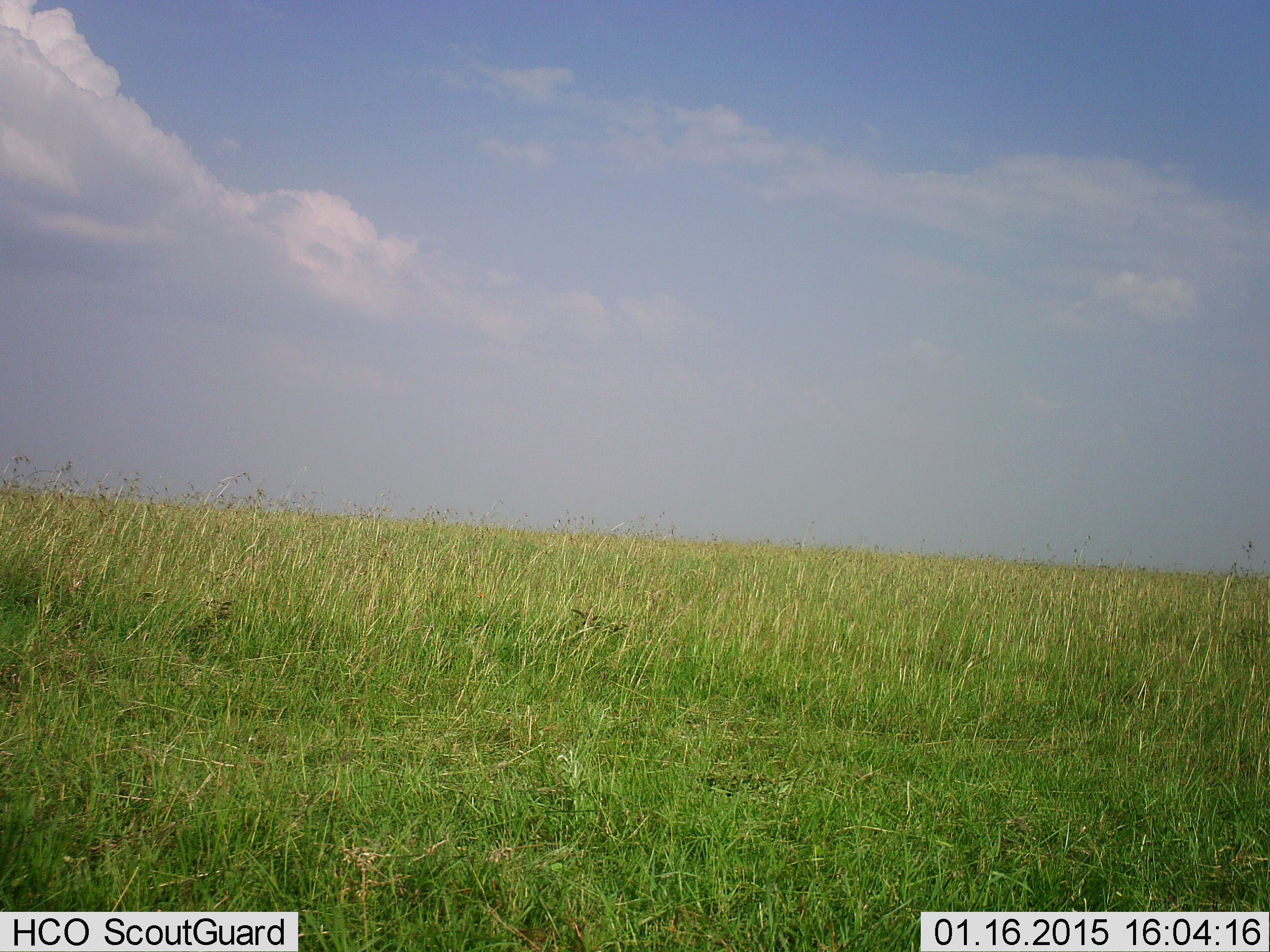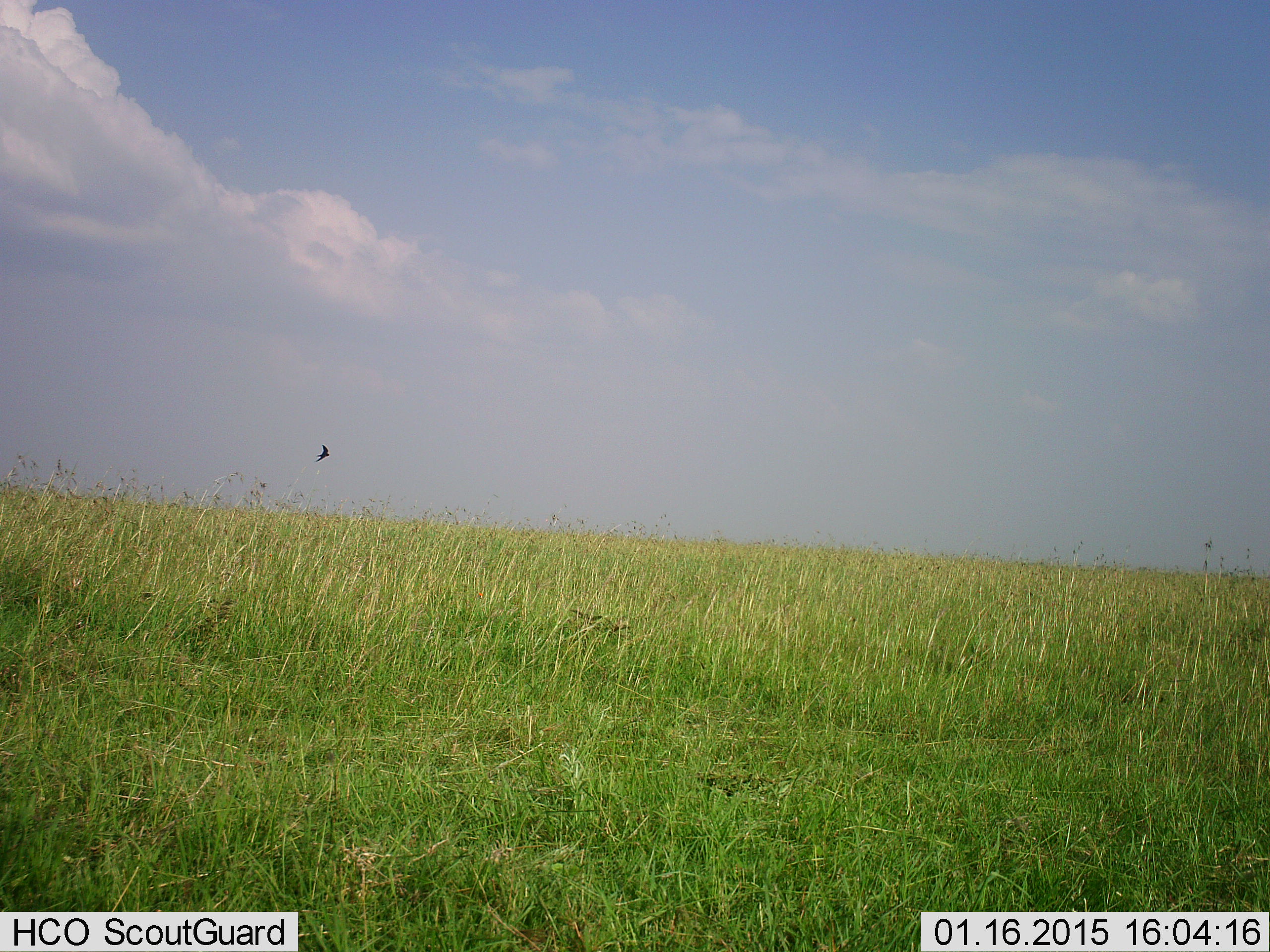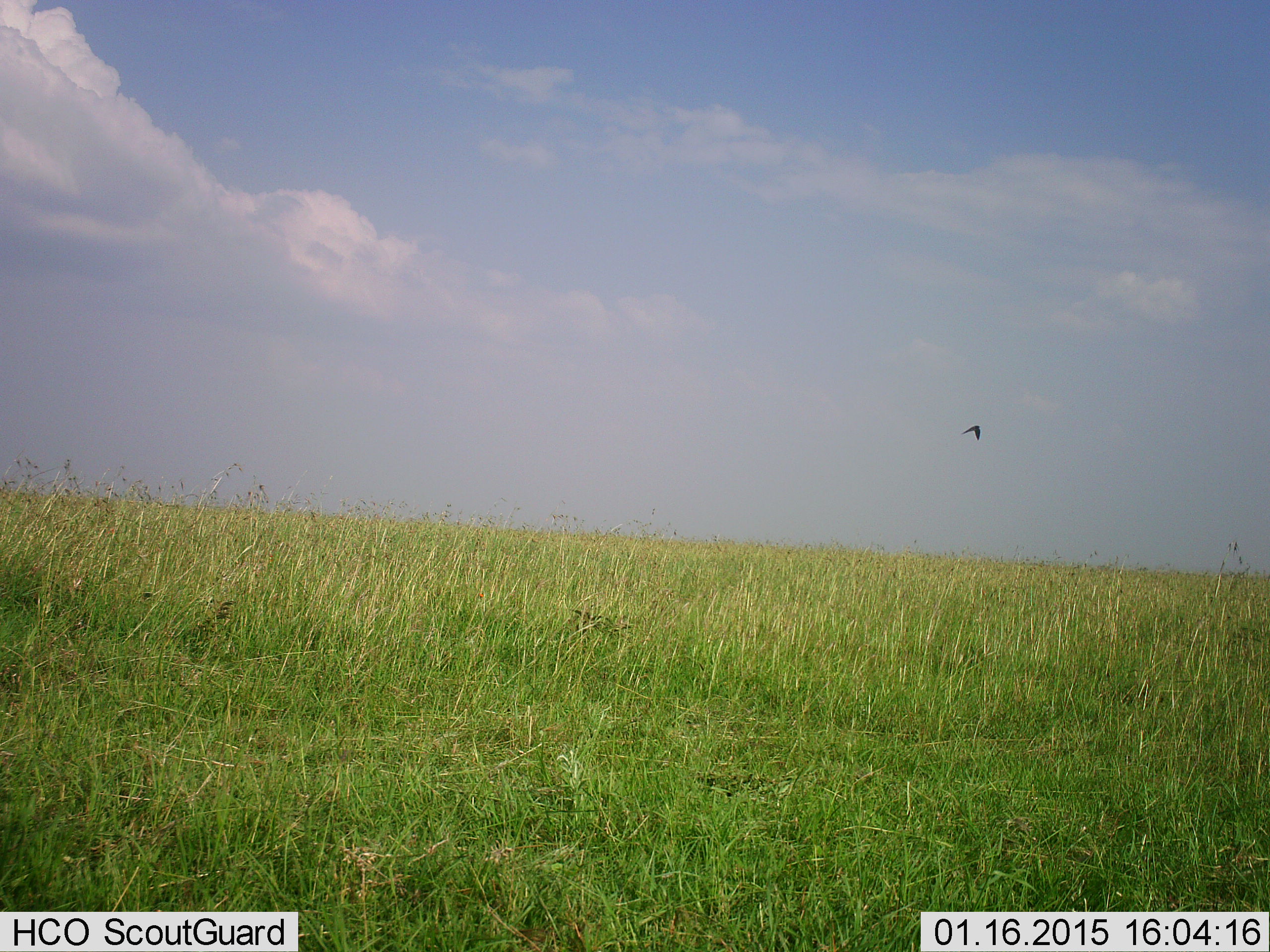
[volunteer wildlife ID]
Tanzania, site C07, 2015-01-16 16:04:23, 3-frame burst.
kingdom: Animalia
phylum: Chordata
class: Aves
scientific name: Aves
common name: bird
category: otherbird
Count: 1.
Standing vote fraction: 0%.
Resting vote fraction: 0%.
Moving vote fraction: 100%.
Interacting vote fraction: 0%.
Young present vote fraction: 0%.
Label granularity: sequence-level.